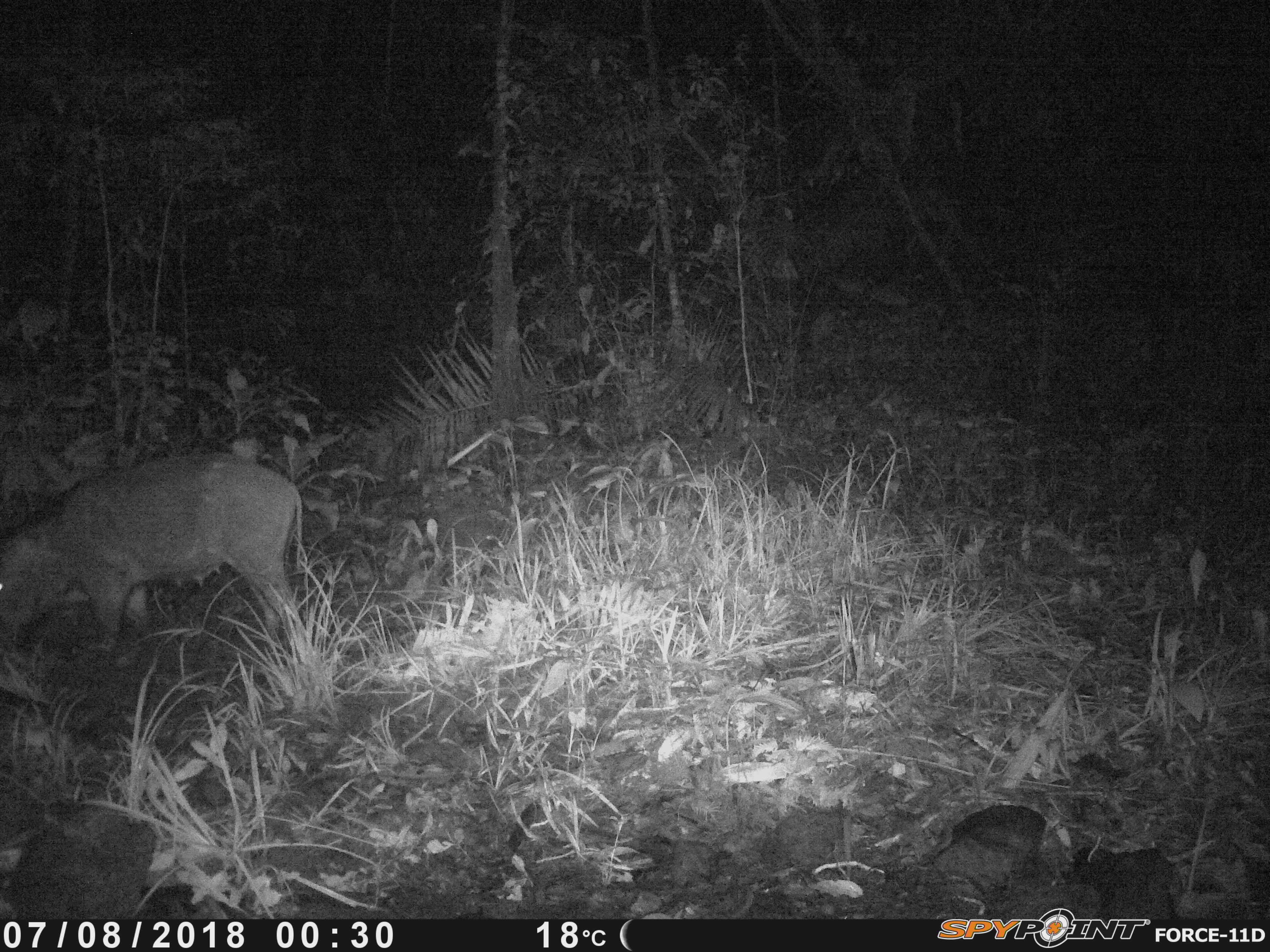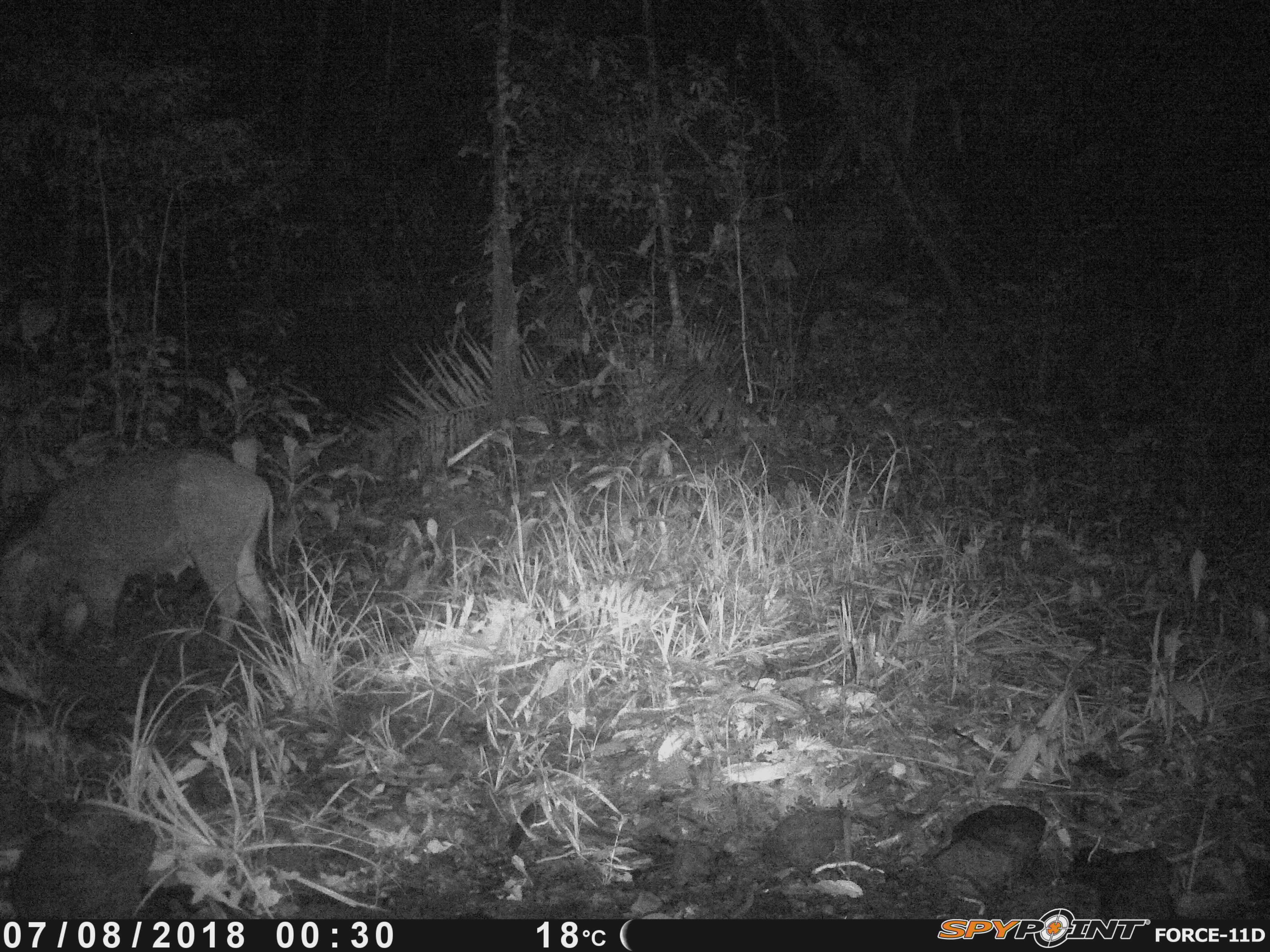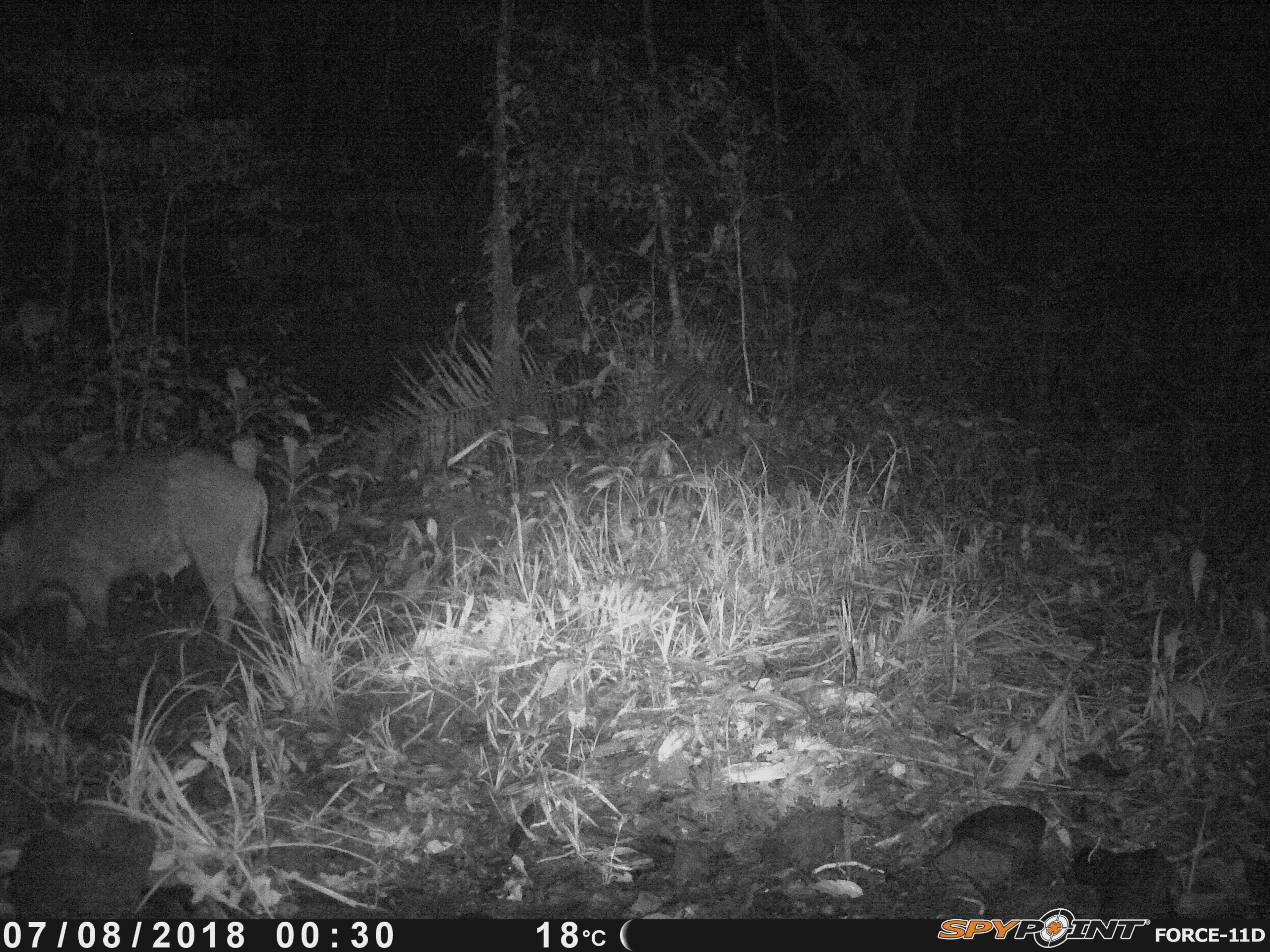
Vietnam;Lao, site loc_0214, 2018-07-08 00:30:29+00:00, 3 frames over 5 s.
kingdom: Animalia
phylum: Chordata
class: Mammalia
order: Artiodactyla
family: Suidae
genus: Sus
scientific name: Sus scrofa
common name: eurasian wild pig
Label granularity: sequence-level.